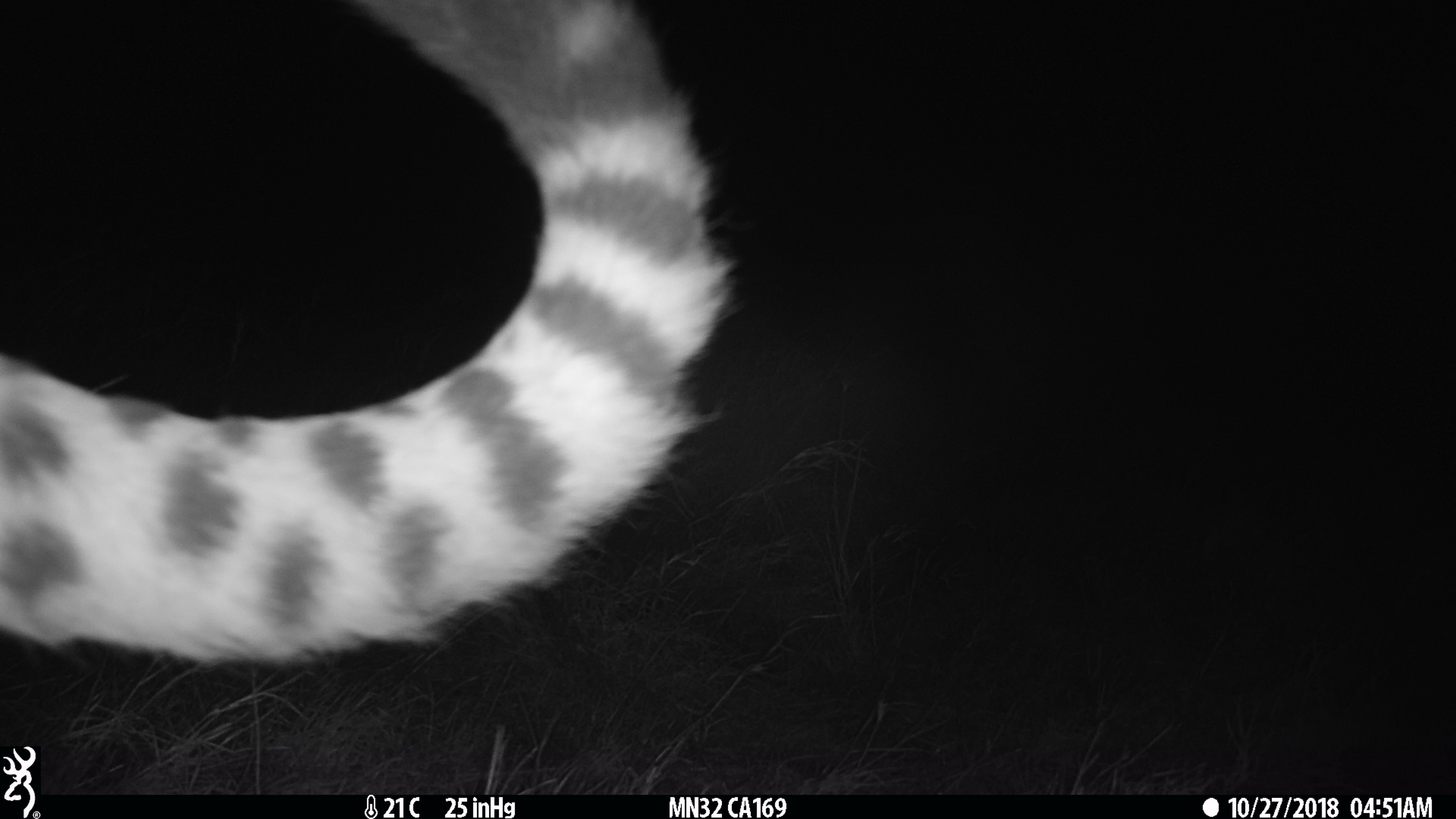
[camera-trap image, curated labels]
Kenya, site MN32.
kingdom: Animalia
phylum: Chordata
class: Mammalia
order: Carnivora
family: Felidae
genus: Acinonyx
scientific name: Acinonyx jubatus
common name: cheetah